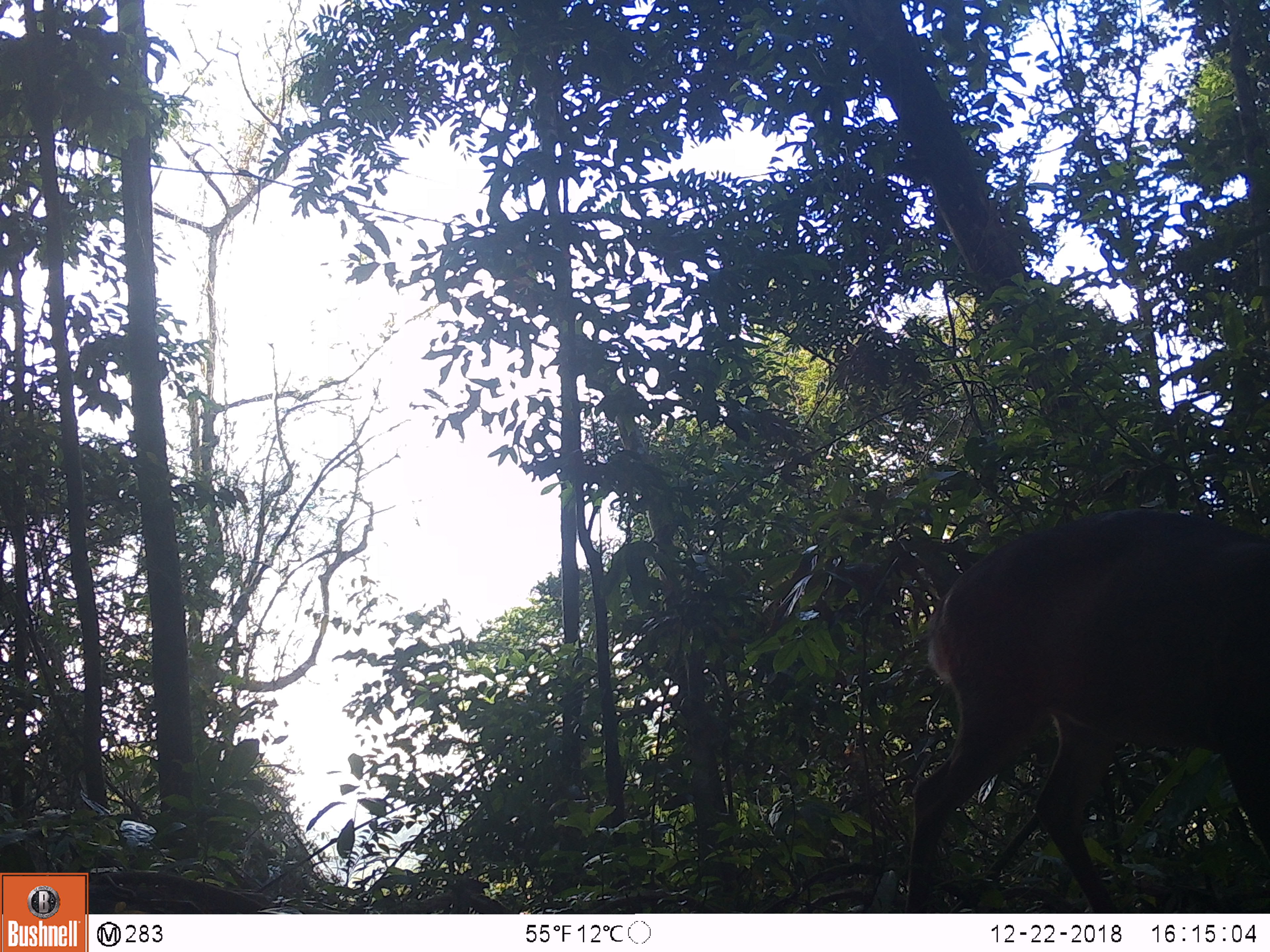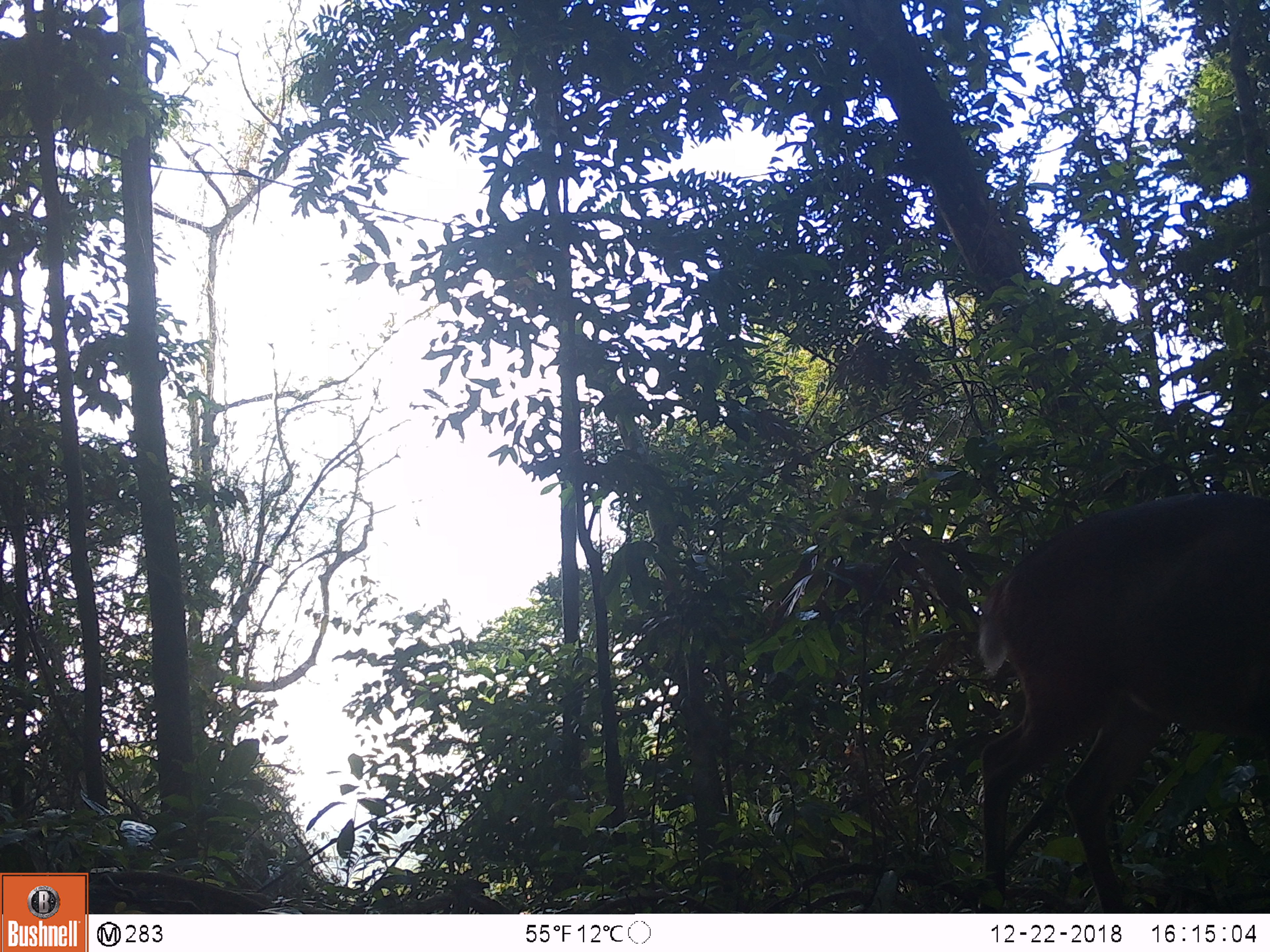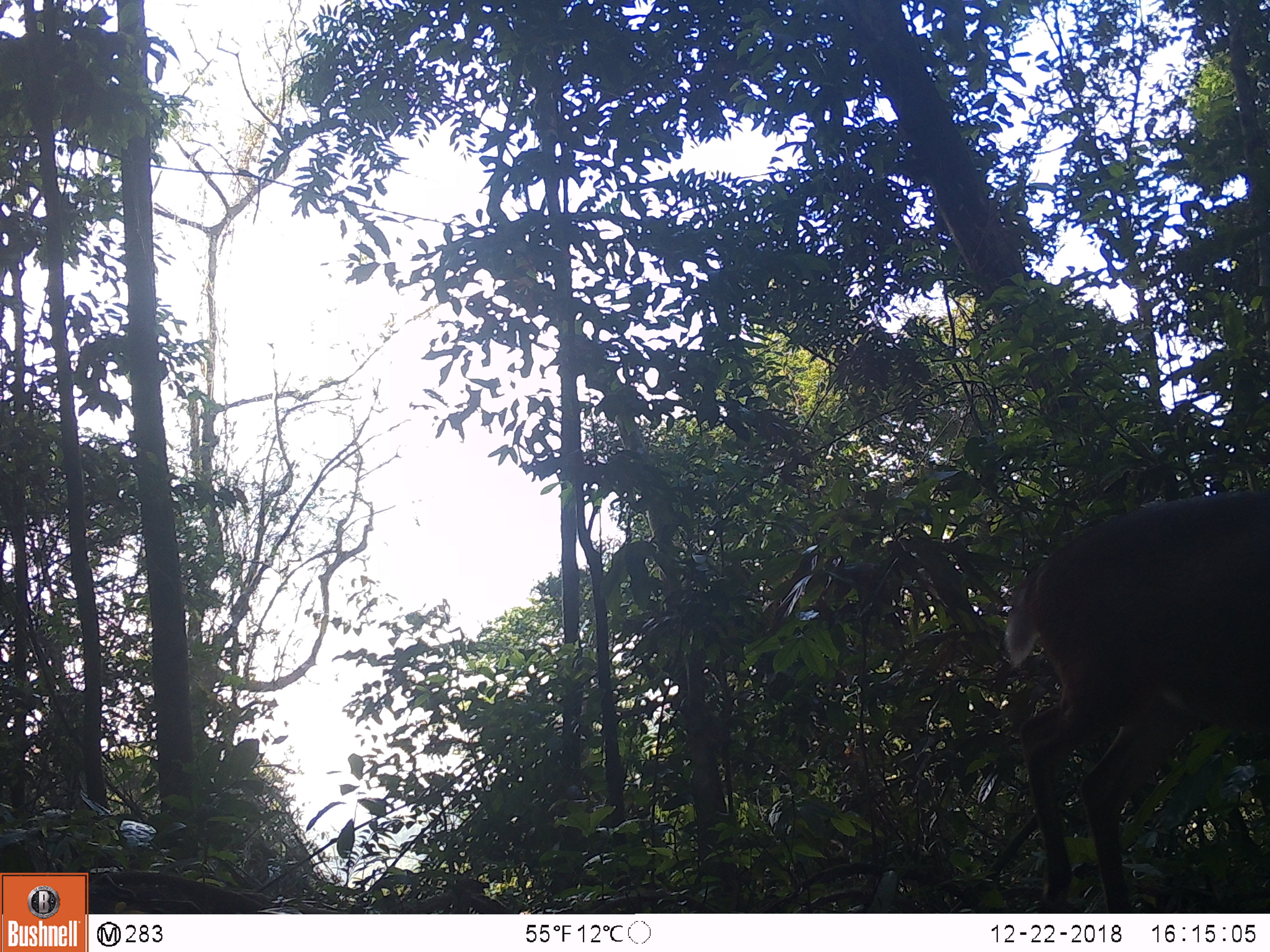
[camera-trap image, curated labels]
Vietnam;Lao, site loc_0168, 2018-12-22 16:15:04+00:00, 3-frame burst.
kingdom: Animalia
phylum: Chordata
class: Mammalia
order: Artiodactyla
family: Cervidae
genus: Muntiacus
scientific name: Muntiacus vuquangensis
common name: large-antlered muntjac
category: large antlered muntjac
Large antlered muntjac (large-antlered muntjac) (Muntiacus vuquangensis). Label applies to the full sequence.